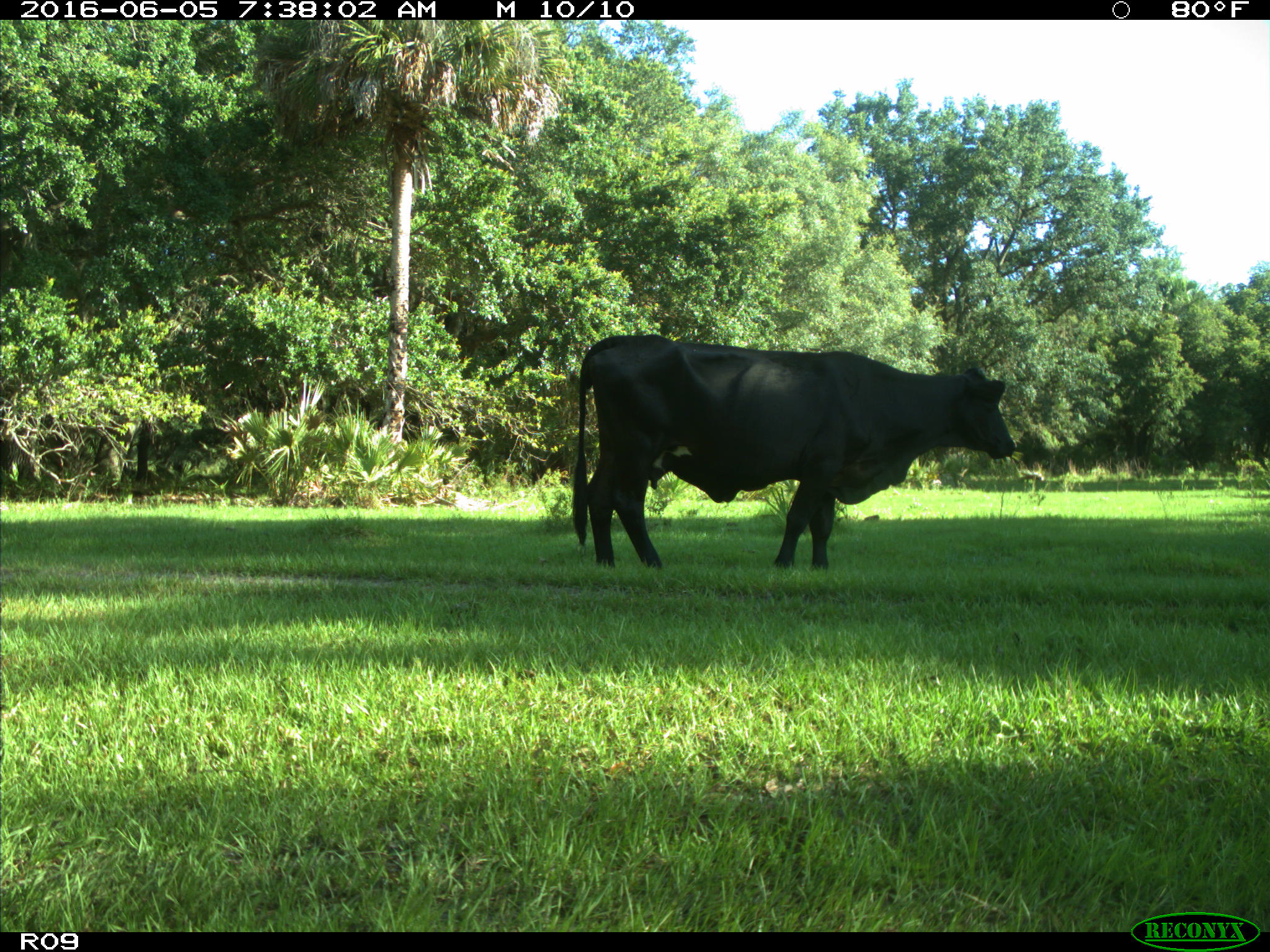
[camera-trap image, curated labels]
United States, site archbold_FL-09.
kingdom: Animalia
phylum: Chordata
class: Mammalia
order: Artiodactyla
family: Bovidae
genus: Bos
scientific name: Bos taurus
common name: domestic cow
Bos taurus (domestic cow).